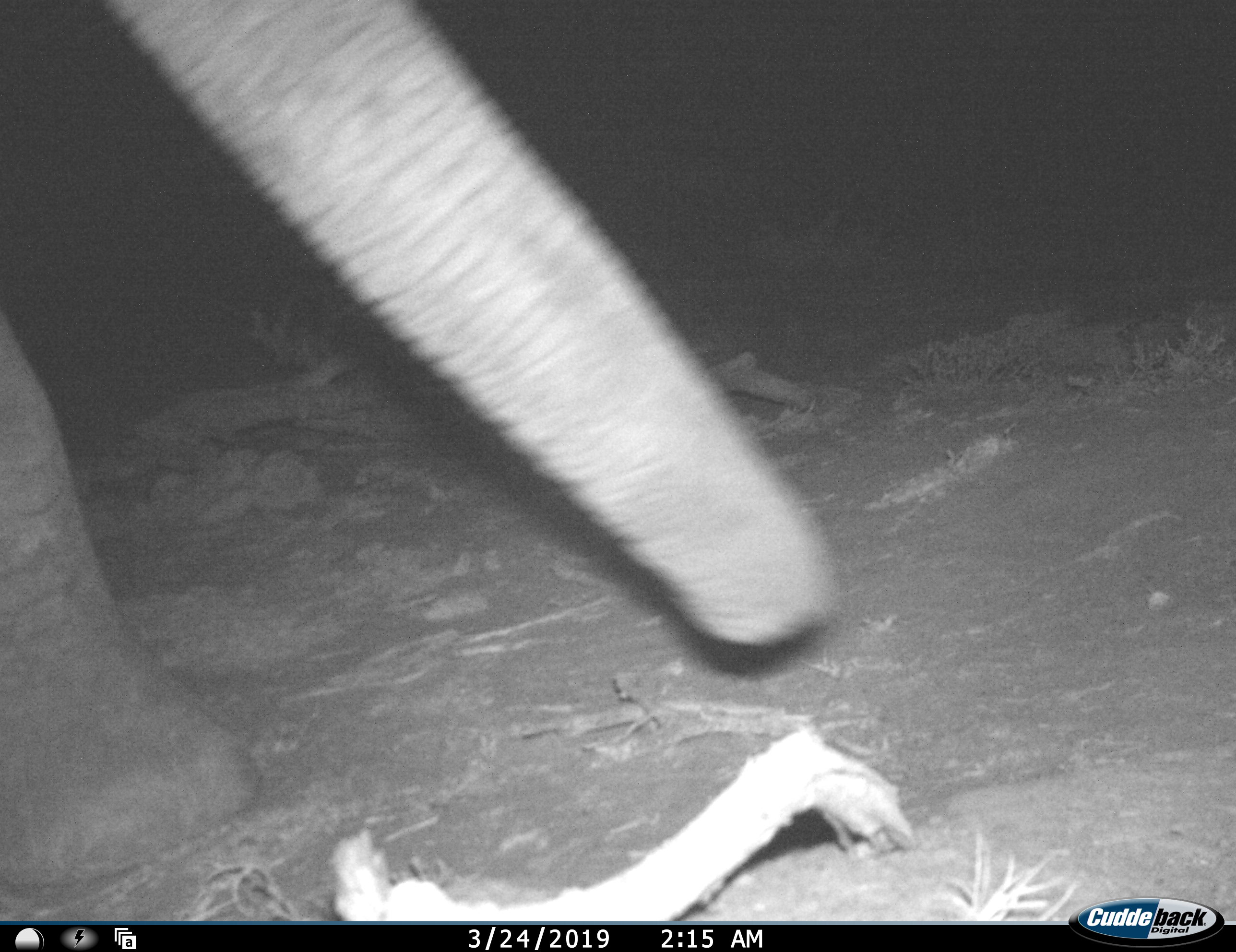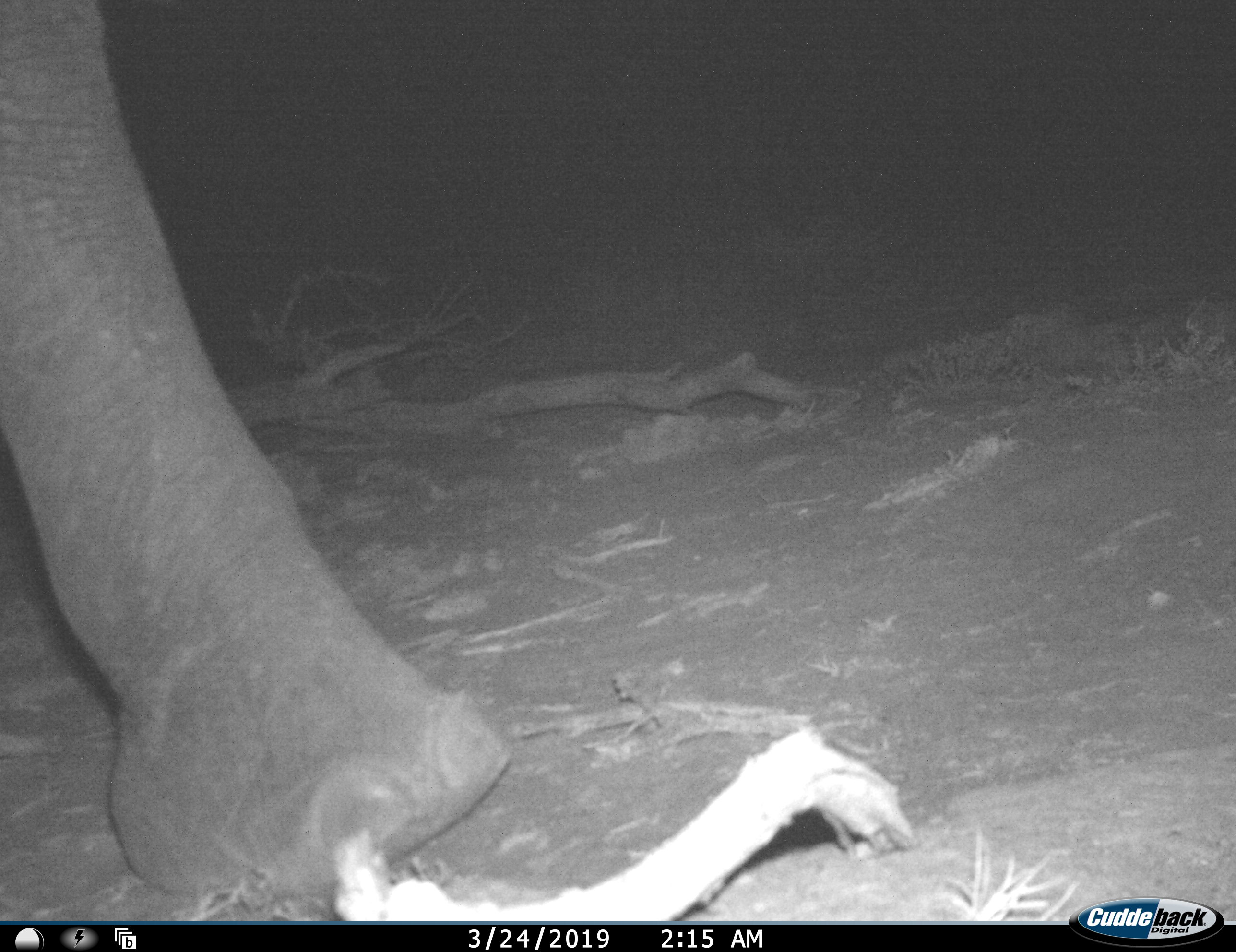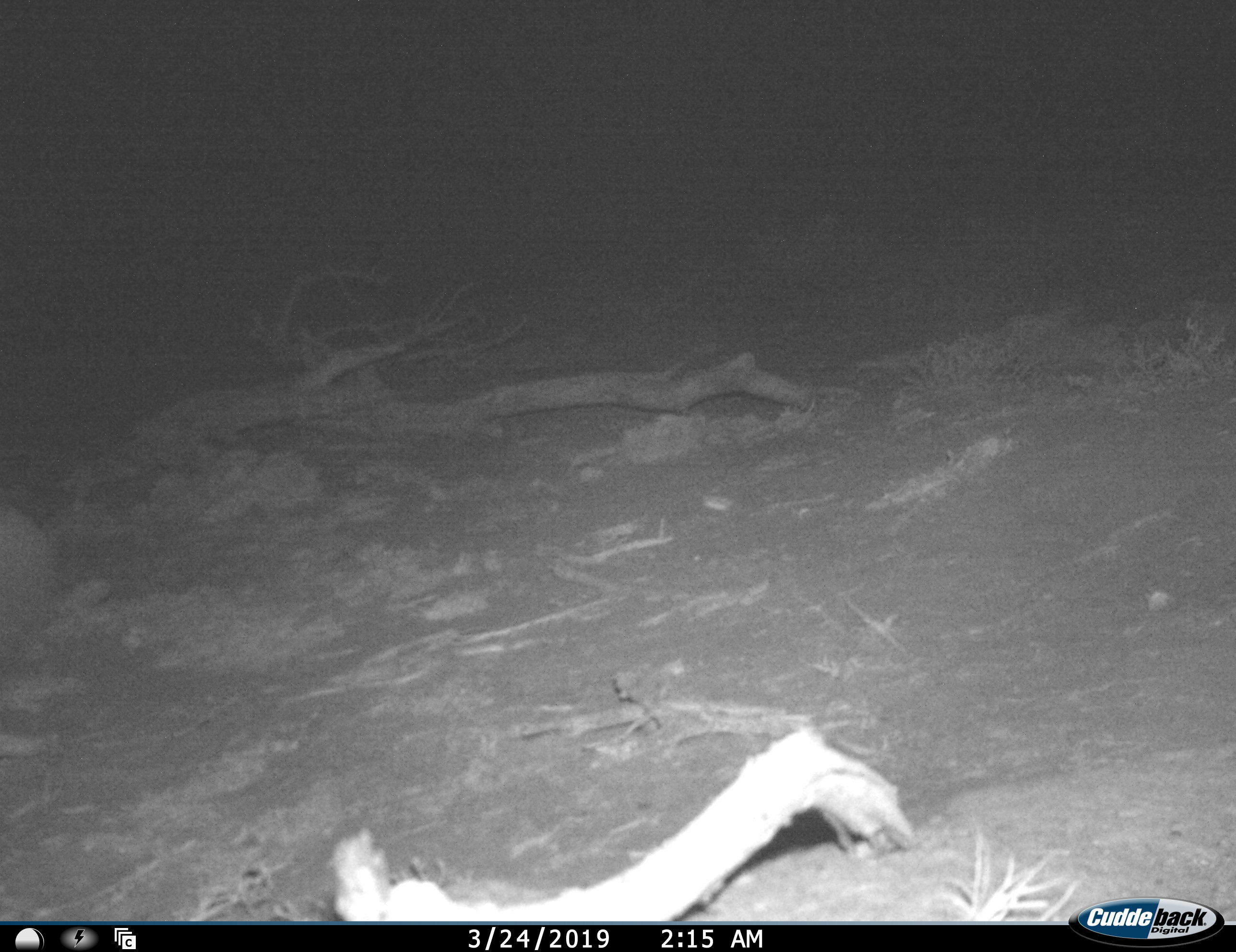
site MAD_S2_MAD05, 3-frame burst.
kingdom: Animalia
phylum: Chordata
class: Mammalia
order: Proboscidea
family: Elephantidae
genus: Loxodonta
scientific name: Loxodonta africana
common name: african bush elephant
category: elephant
Elephant (african bush elephant) (Loxodonta africana), count 1. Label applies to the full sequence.